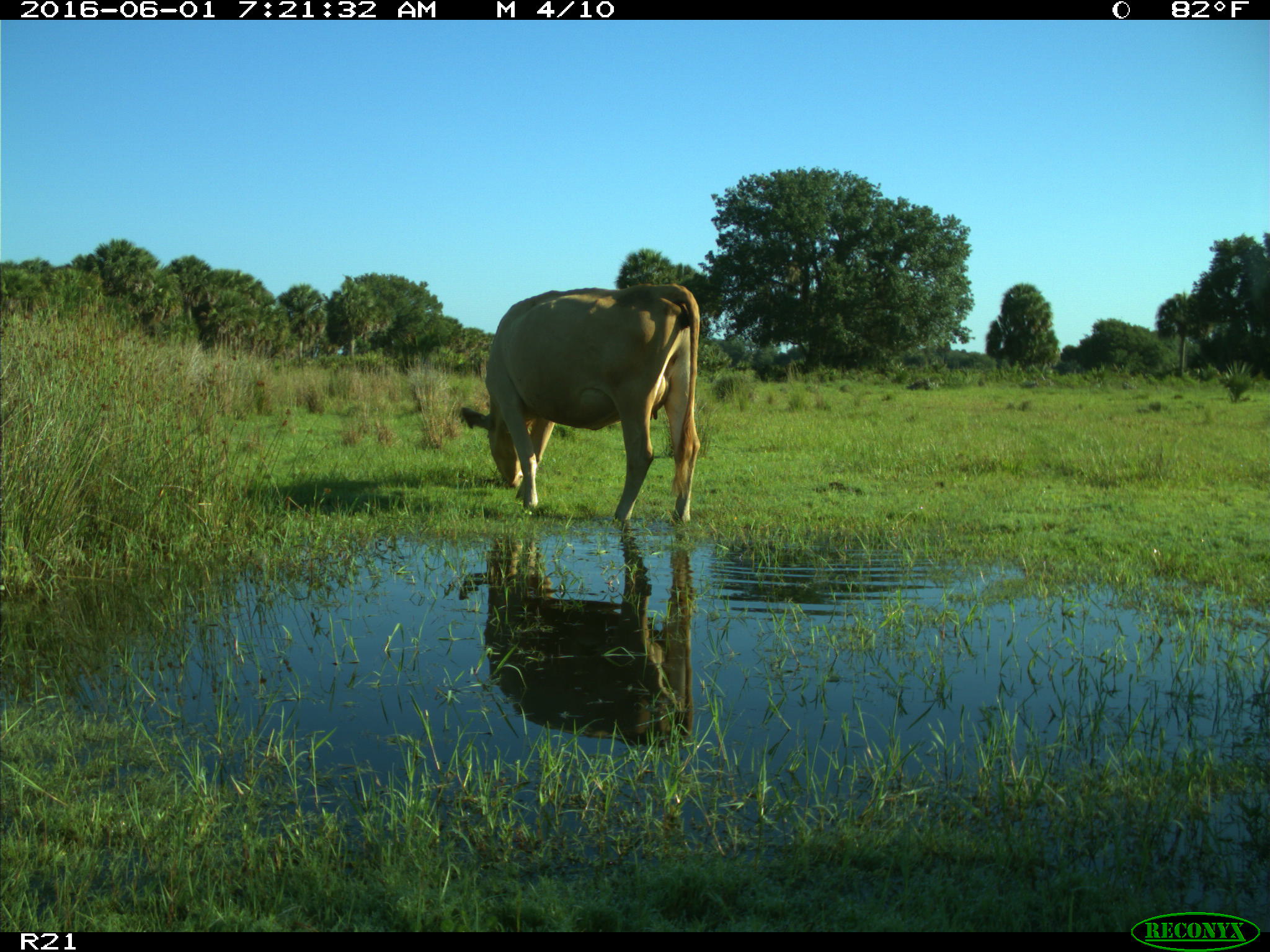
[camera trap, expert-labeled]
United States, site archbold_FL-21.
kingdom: Animalia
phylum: Chordata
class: Mammalia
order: Artiodactyla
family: Bovidae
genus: Bos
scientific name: Bos taurus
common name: domestic cow